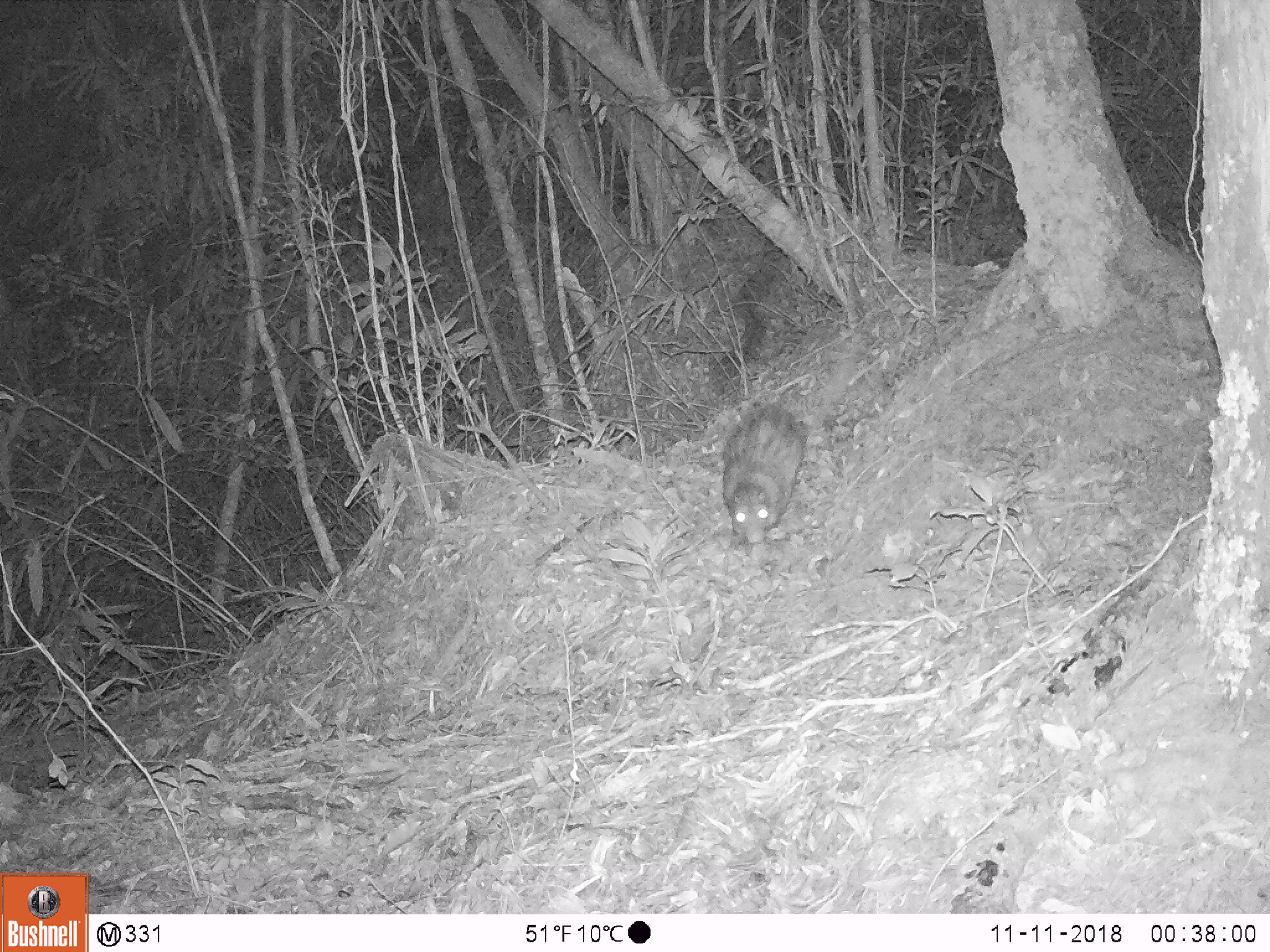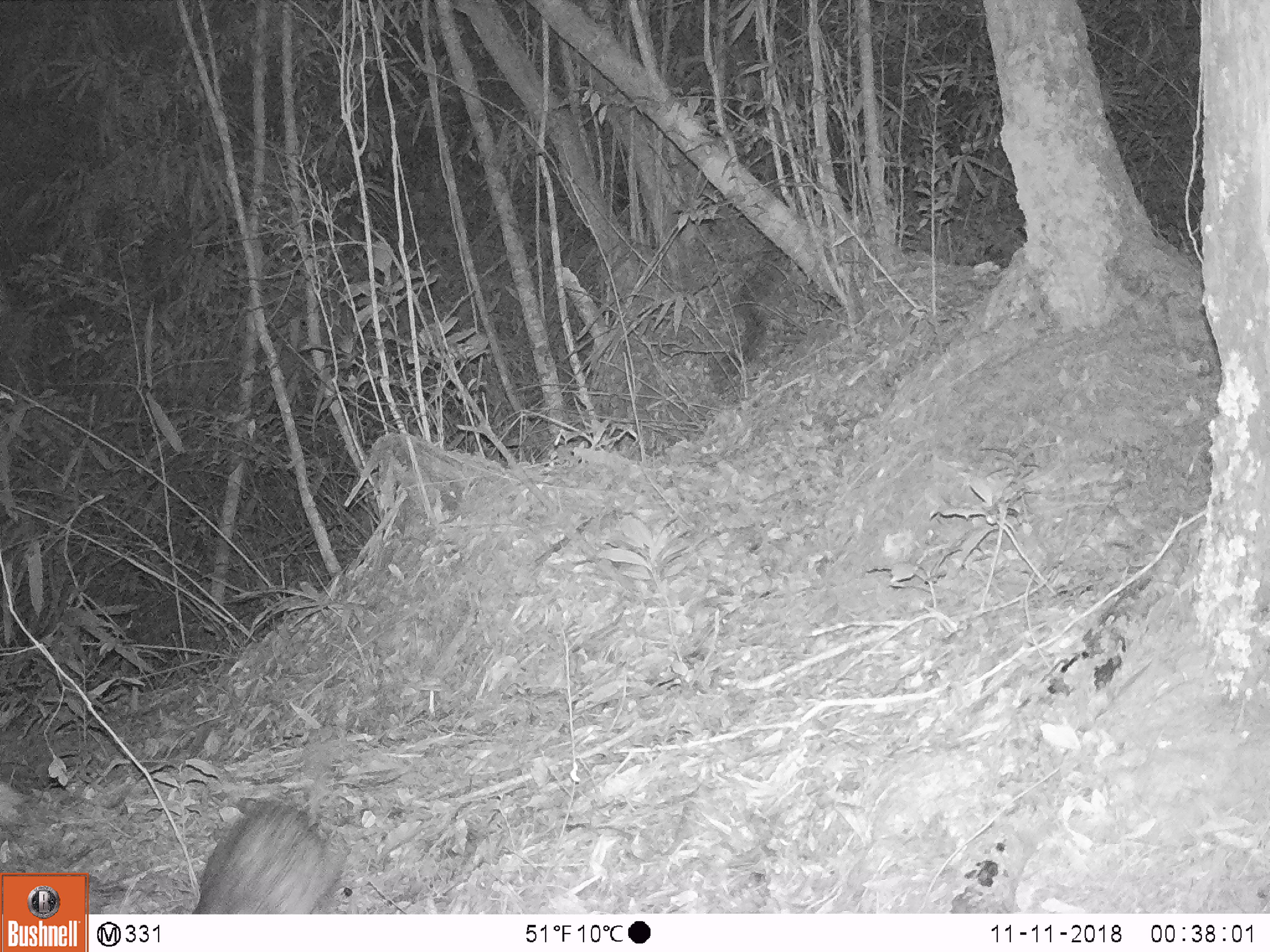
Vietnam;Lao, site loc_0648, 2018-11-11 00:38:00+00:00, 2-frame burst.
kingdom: Animalia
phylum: Chordata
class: Mammalia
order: Rodentia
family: Hystricidae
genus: Atherurus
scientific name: Atherurus macrourus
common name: asiatic brush-tailed porcupine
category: asiatic brush tailed porcupine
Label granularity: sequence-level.